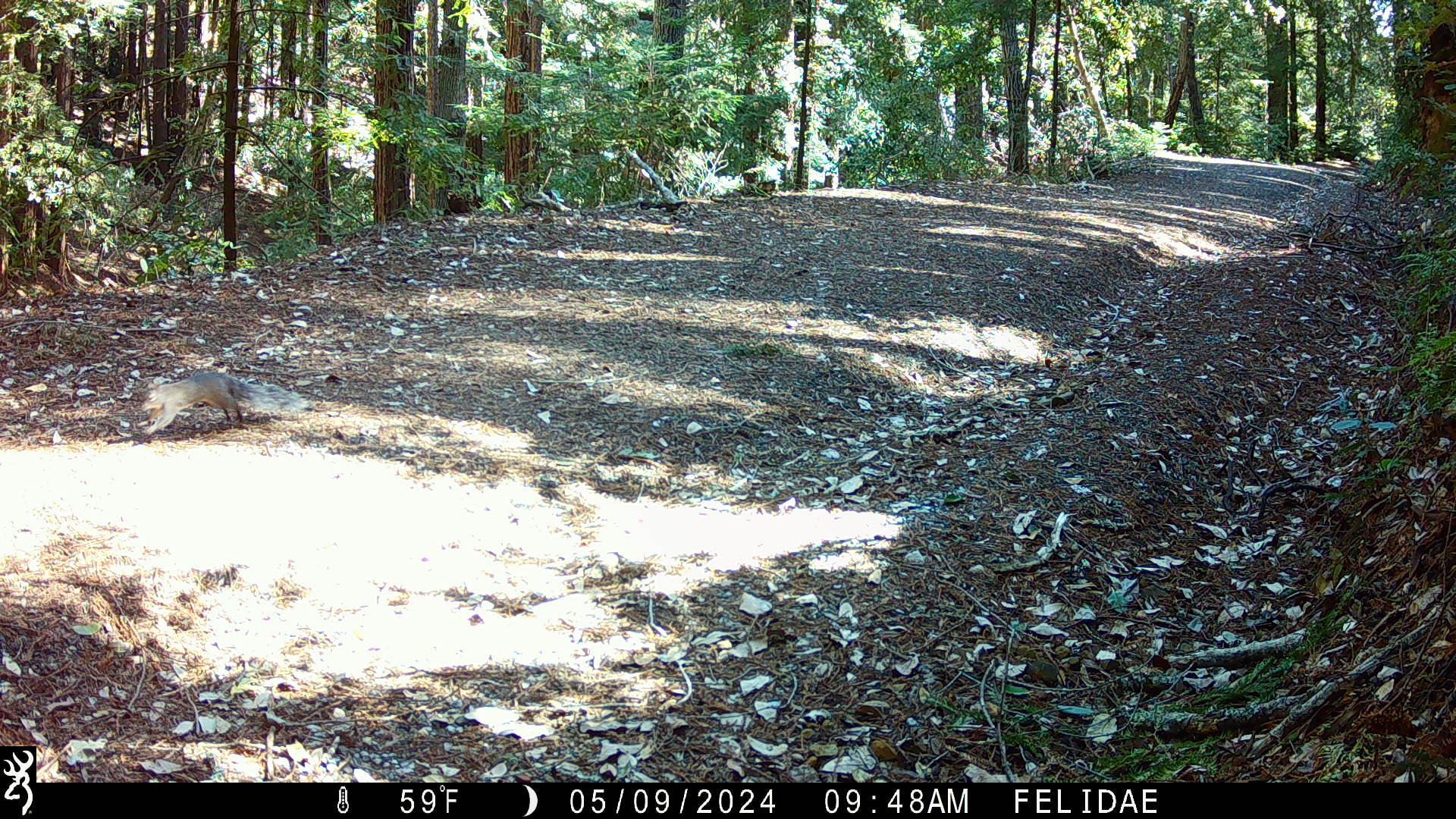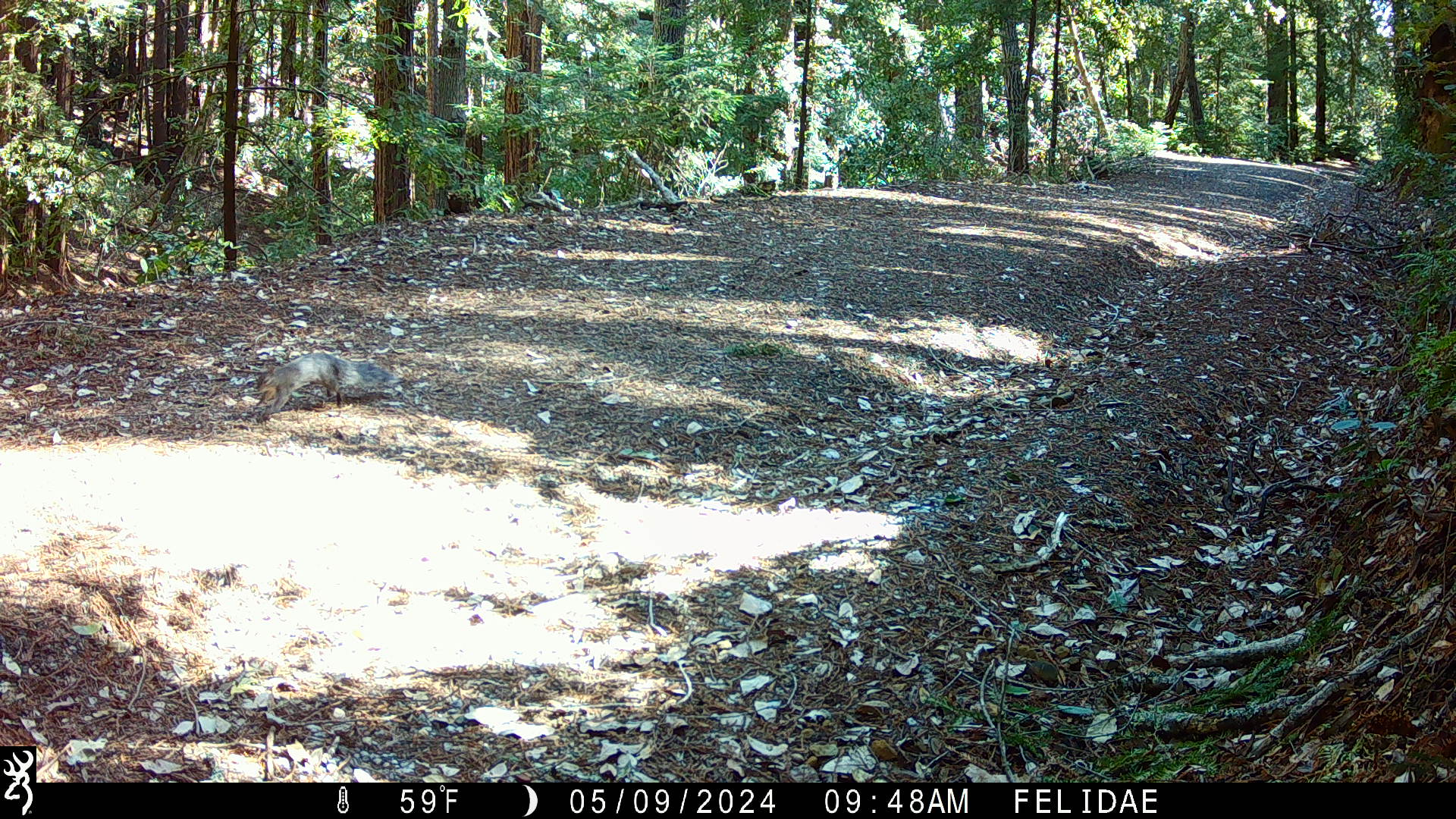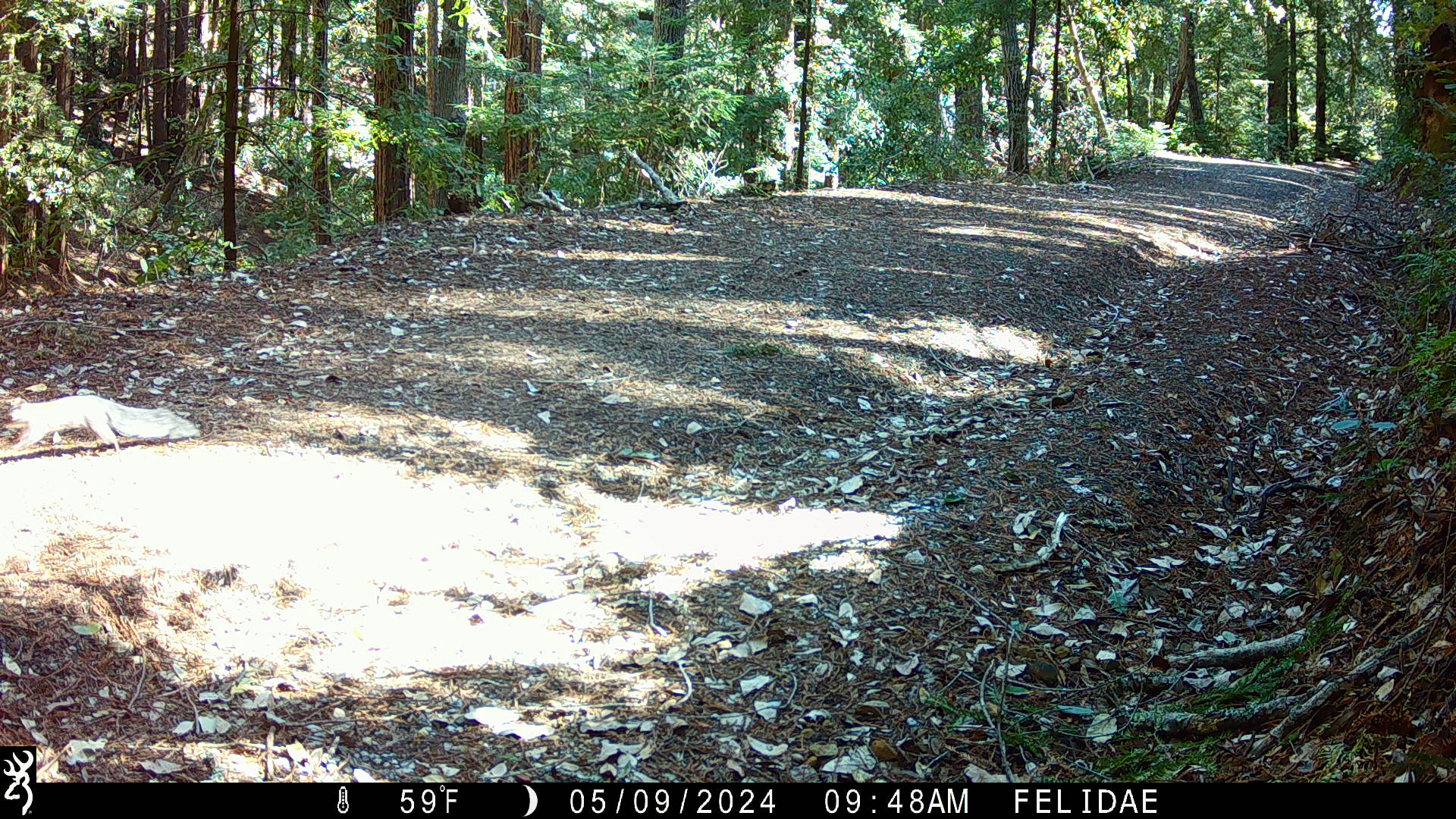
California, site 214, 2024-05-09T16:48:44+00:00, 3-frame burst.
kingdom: Animalia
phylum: Chordata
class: Mammalia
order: Rodentia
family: Sciuridae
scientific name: Sciuridae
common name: squirrel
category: unknown squirrel